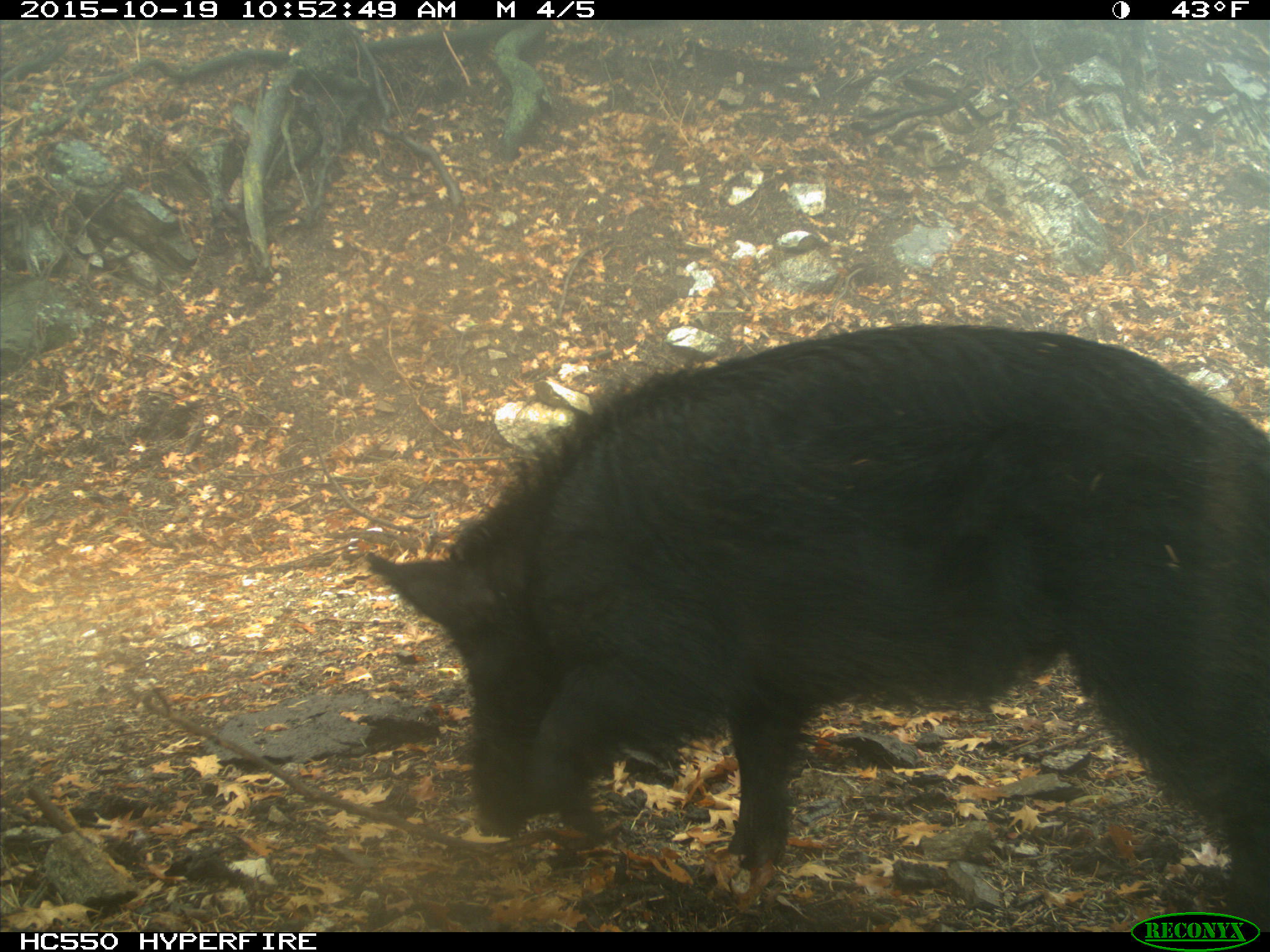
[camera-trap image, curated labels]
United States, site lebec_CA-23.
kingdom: Animalia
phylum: Chordata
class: Mammalia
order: Artiodactyla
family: Suidae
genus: Sus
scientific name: Sus scrofa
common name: wild boar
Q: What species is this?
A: Sus scrofa (wild boar).